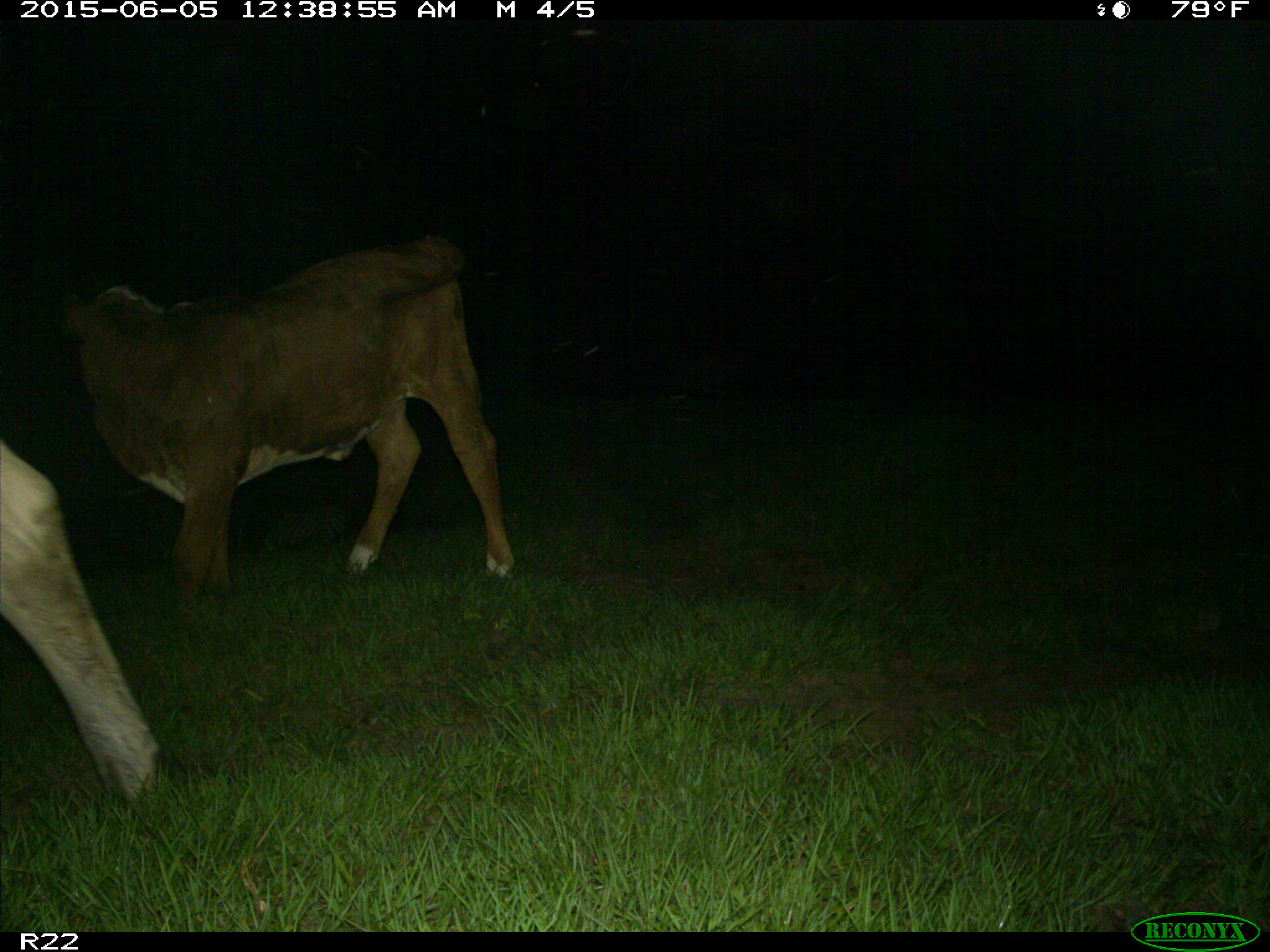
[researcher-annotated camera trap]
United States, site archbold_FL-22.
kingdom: Animalia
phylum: Chordata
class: Mammalia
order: Artiodactyla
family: Bovidae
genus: Bos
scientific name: Bos taurus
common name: domestic cow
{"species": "Bos taurus (domestic cow)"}